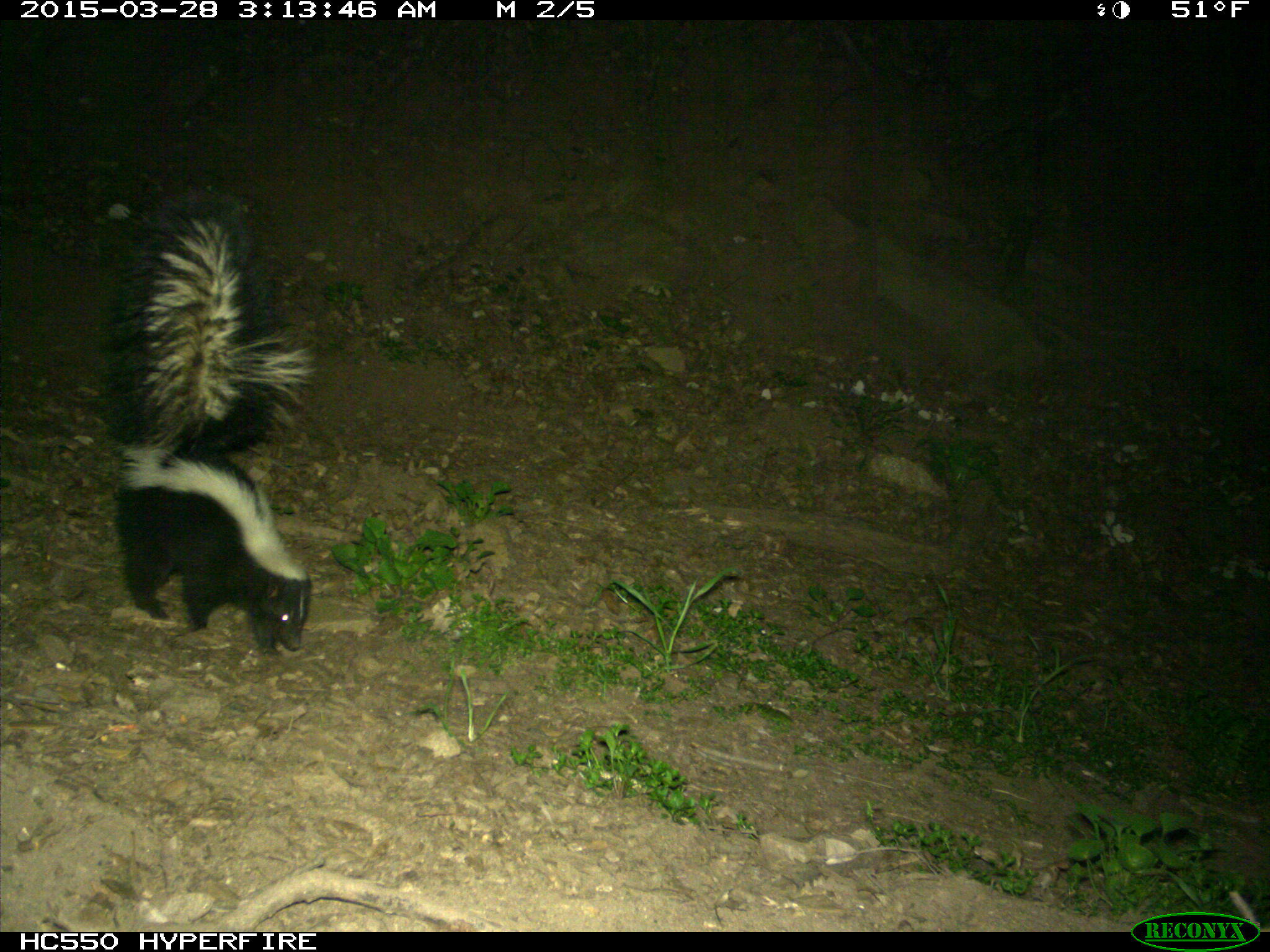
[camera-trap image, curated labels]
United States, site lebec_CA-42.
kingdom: Animalia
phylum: Chordata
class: Mammalia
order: Carnivora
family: Mephitidae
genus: Mephitis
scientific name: Mephitis mephitis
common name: striped skunk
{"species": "Mephitis mephitis (striped skunk)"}